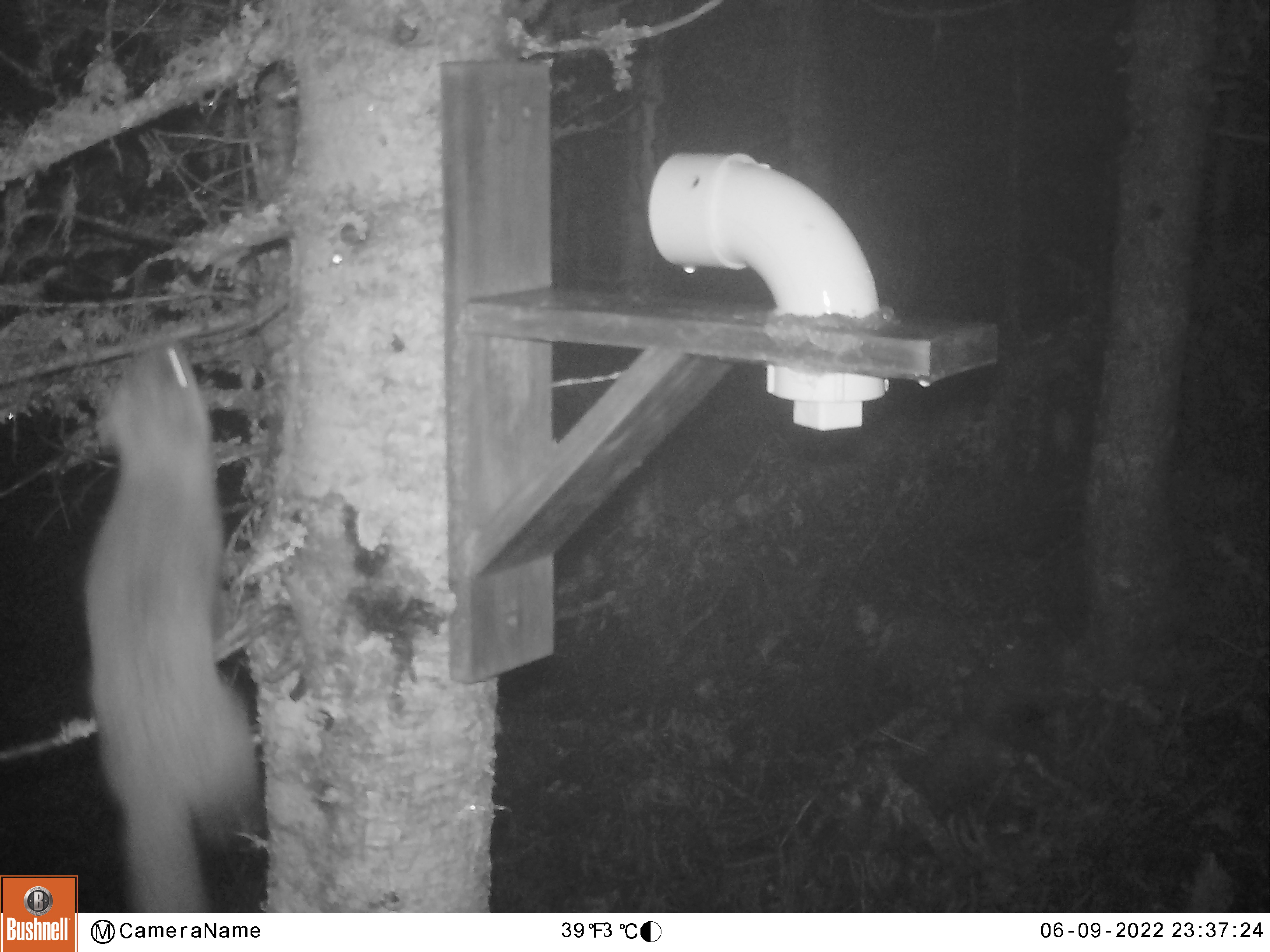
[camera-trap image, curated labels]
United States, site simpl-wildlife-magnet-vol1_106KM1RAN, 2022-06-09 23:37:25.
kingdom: Animalia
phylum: Chordata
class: Mammalia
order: Carnivora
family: Mustelidae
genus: Martes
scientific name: Martes americana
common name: american marten